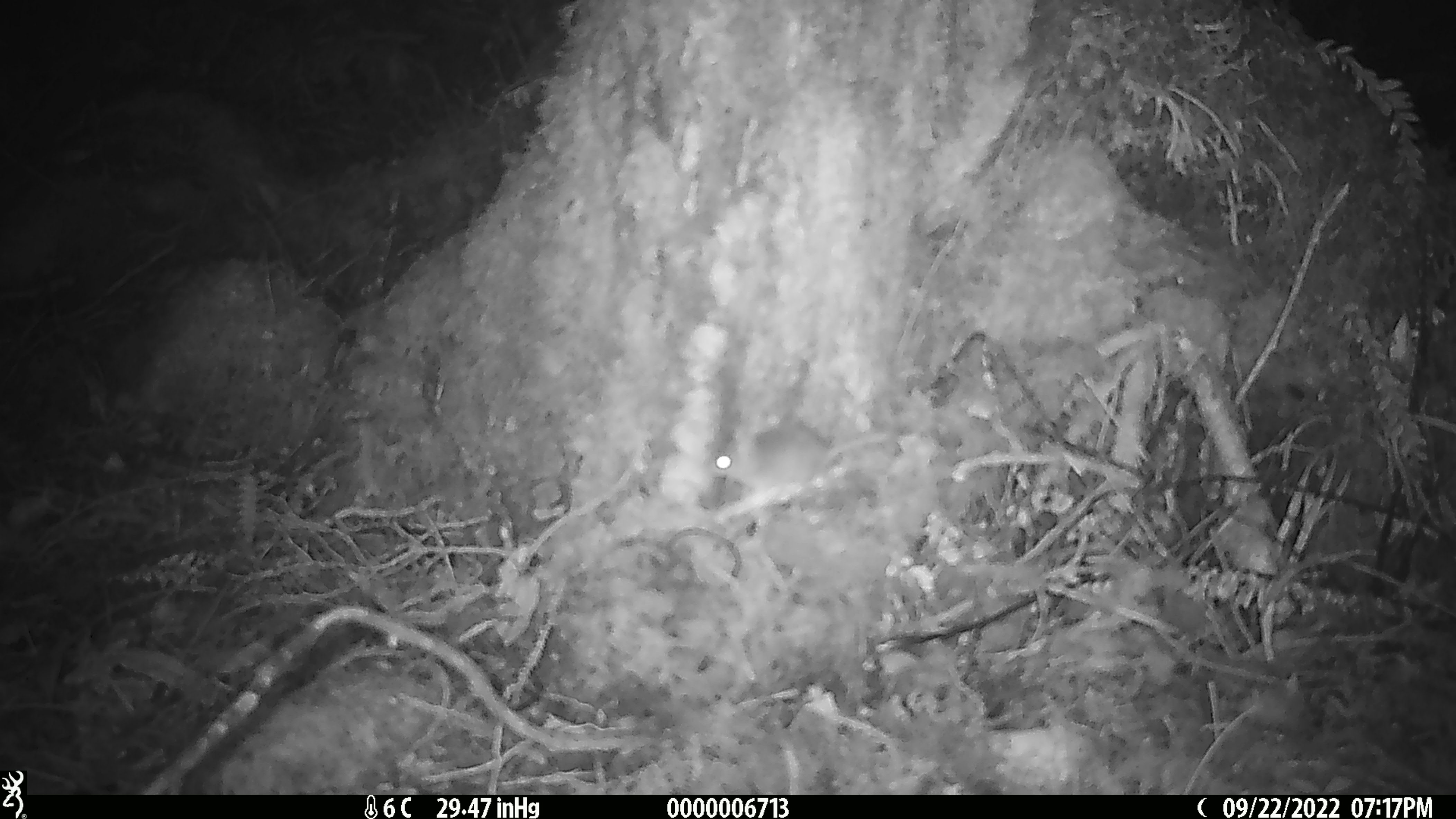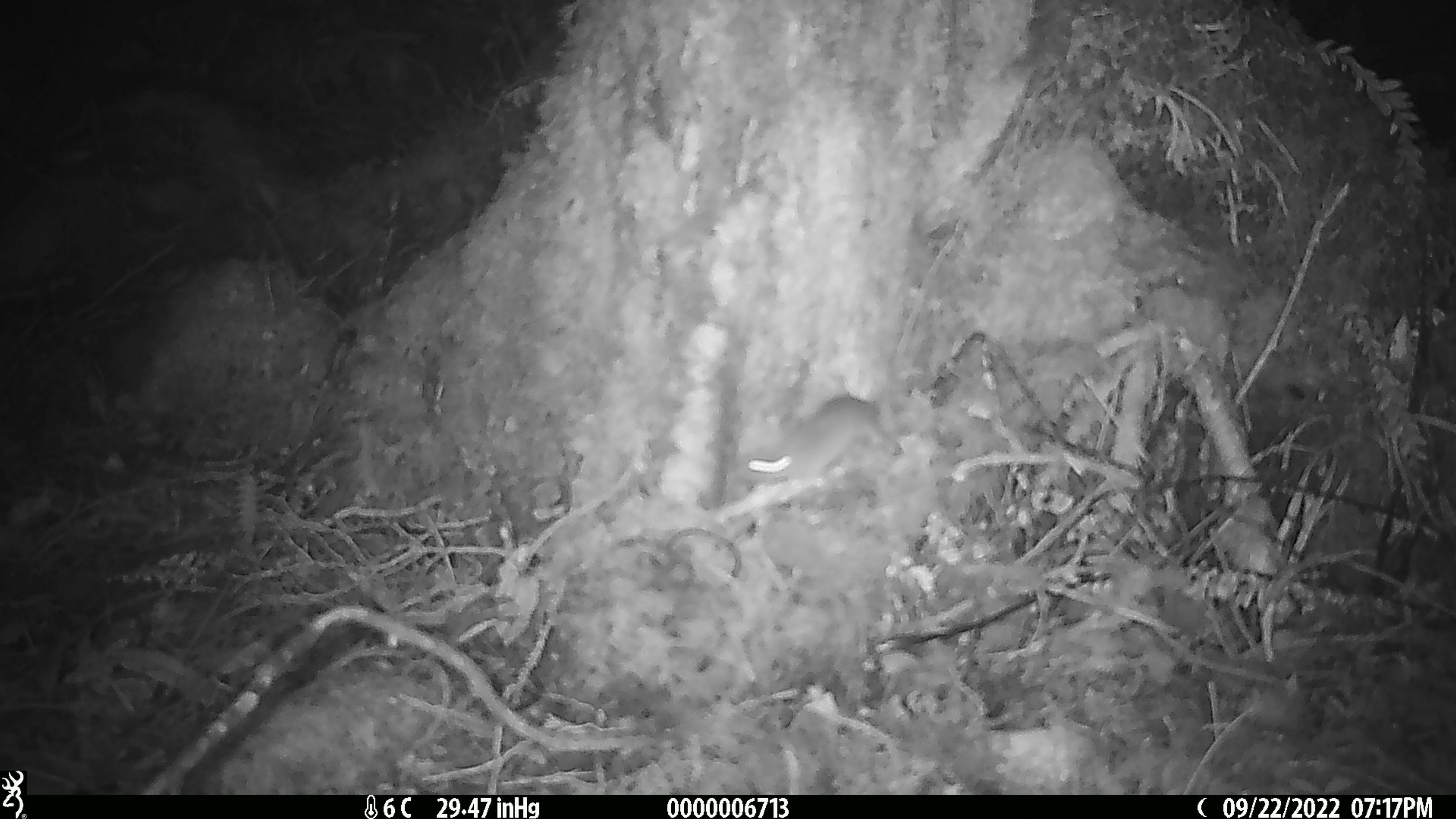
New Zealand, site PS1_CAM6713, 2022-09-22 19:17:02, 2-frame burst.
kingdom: Animalia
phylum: Chordata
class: Mammalia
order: Rodentia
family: Muridae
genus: Mus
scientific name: Mus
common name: mouse